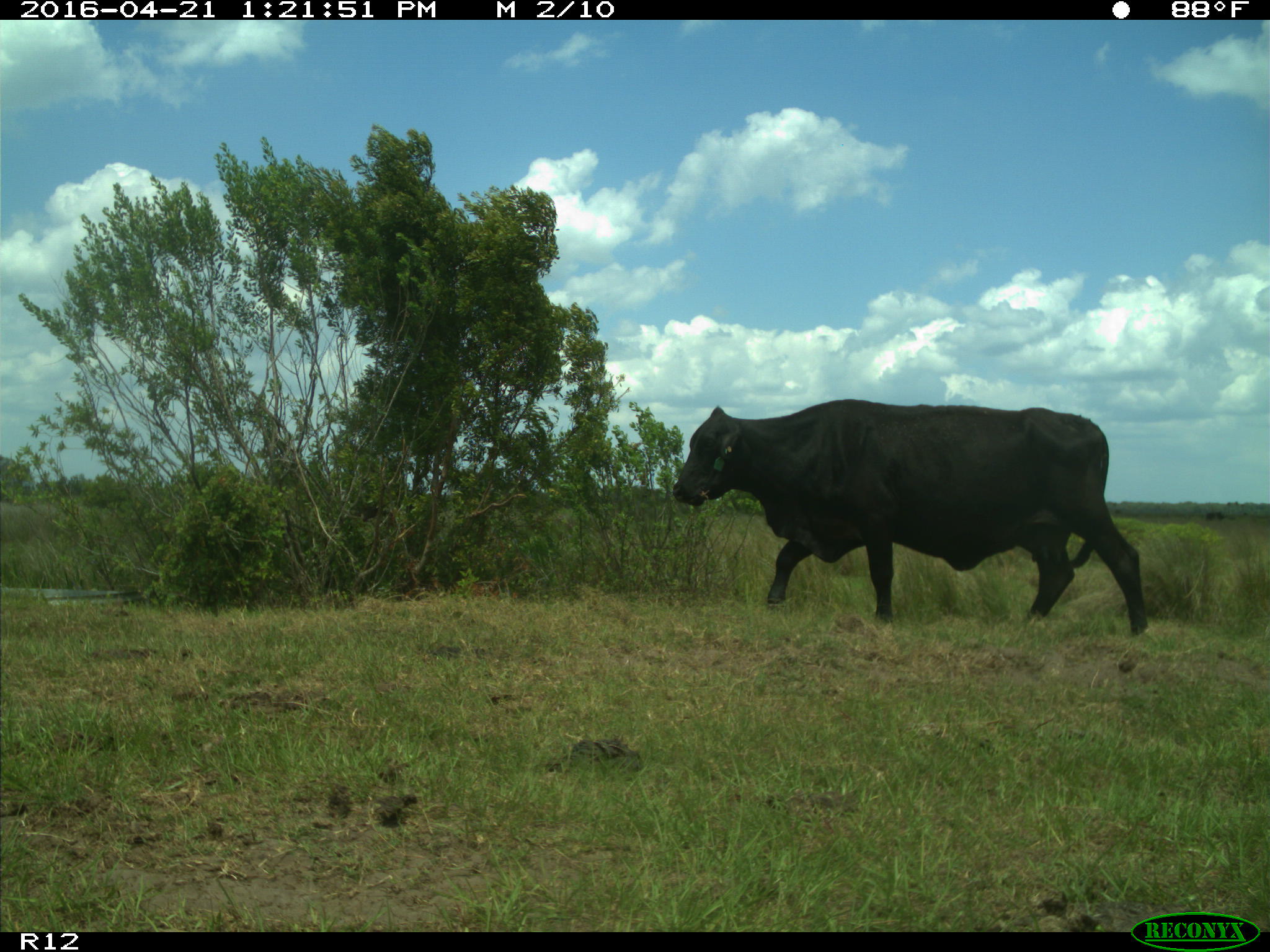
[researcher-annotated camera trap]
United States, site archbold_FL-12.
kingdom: Animalia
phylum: Chordata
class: Mammalia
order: Artiodactyla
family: Bovidae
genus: Bos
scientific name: Bos taurus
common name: domestic cow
Bos taurus (domestic cow).